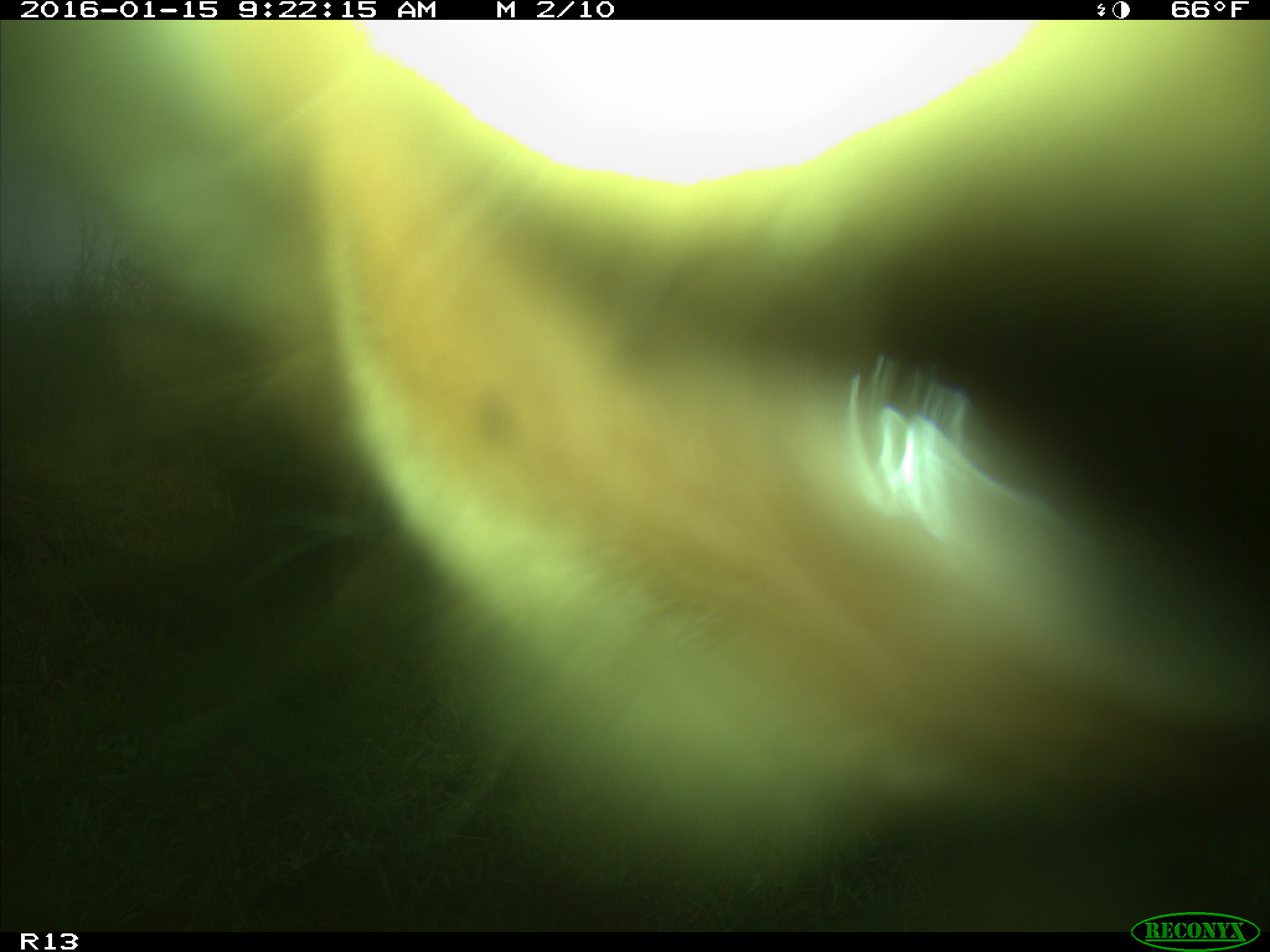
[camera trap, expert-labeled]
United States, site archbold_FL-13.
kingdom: Animalia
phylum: Chordata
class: Mammalia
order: Artiodactyla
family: Bovidae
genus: Bos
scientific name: Bos taurus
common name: domestic cow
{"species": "Bos taurus (domestic cow)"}